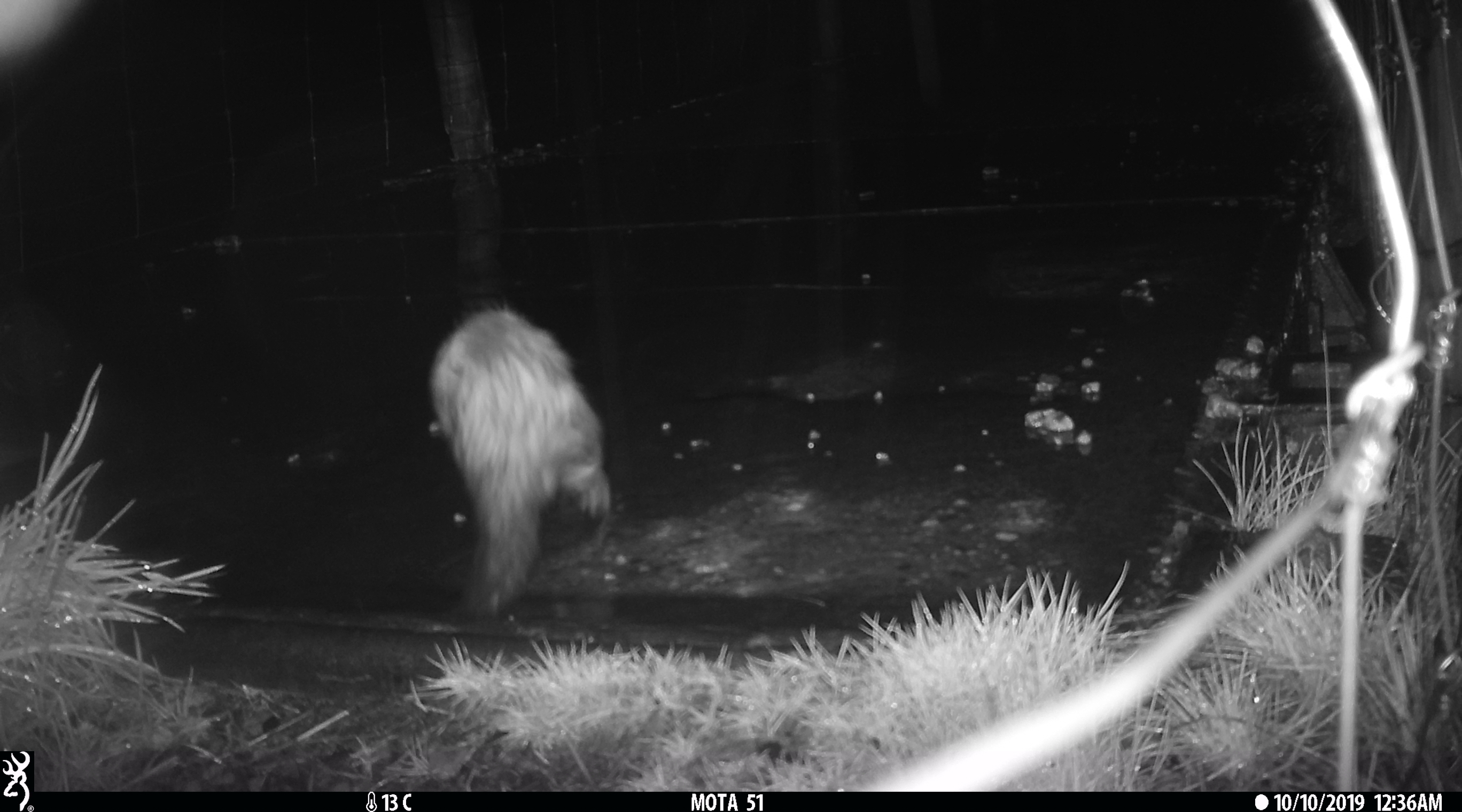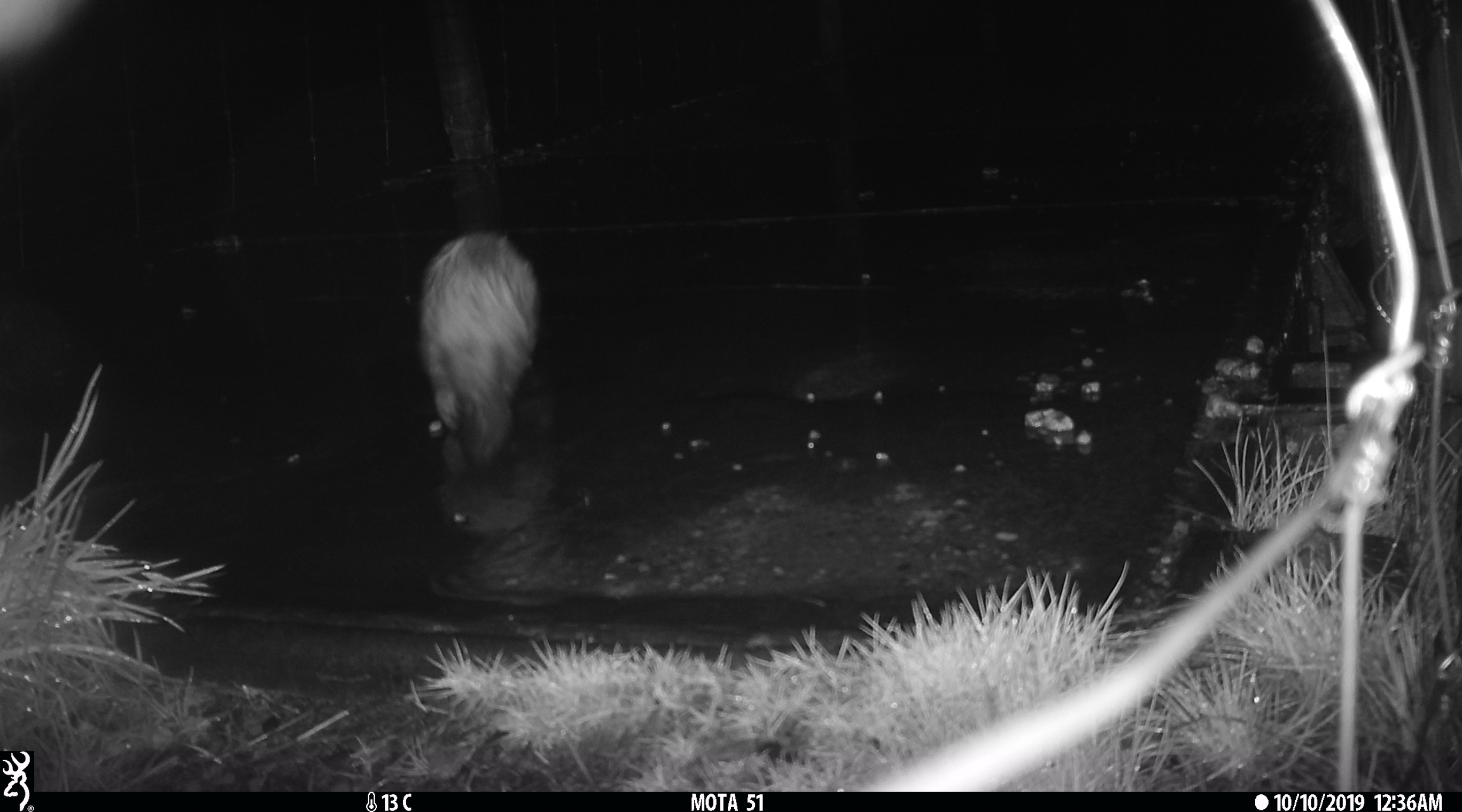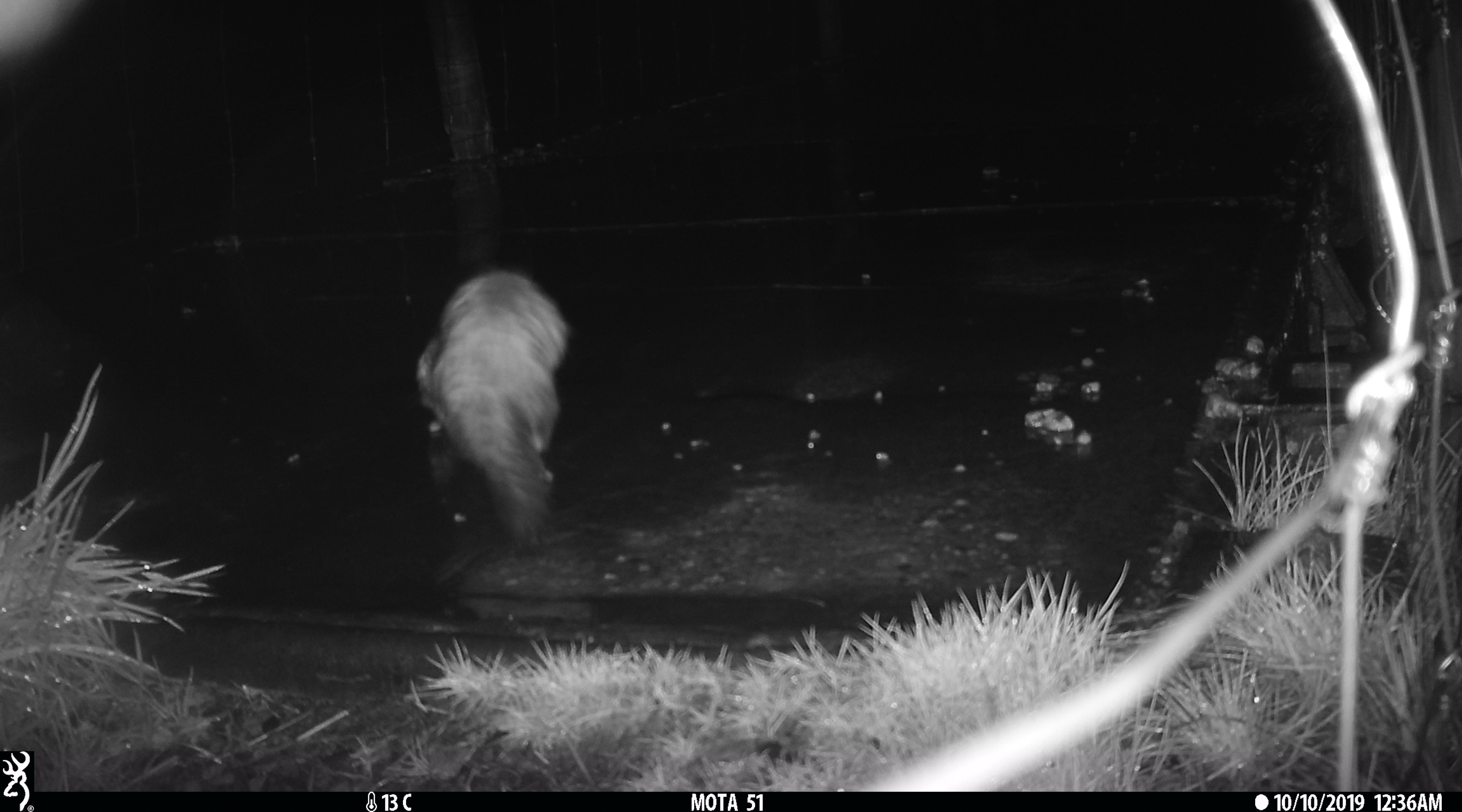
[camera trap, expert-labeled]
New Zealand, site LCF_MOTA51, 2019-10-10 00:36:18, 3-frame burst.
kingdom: Animalia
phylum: Chordata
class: Mammalia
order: Carnivora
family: Mustelidae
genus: Mustela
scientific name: Mustela furo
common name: ferret